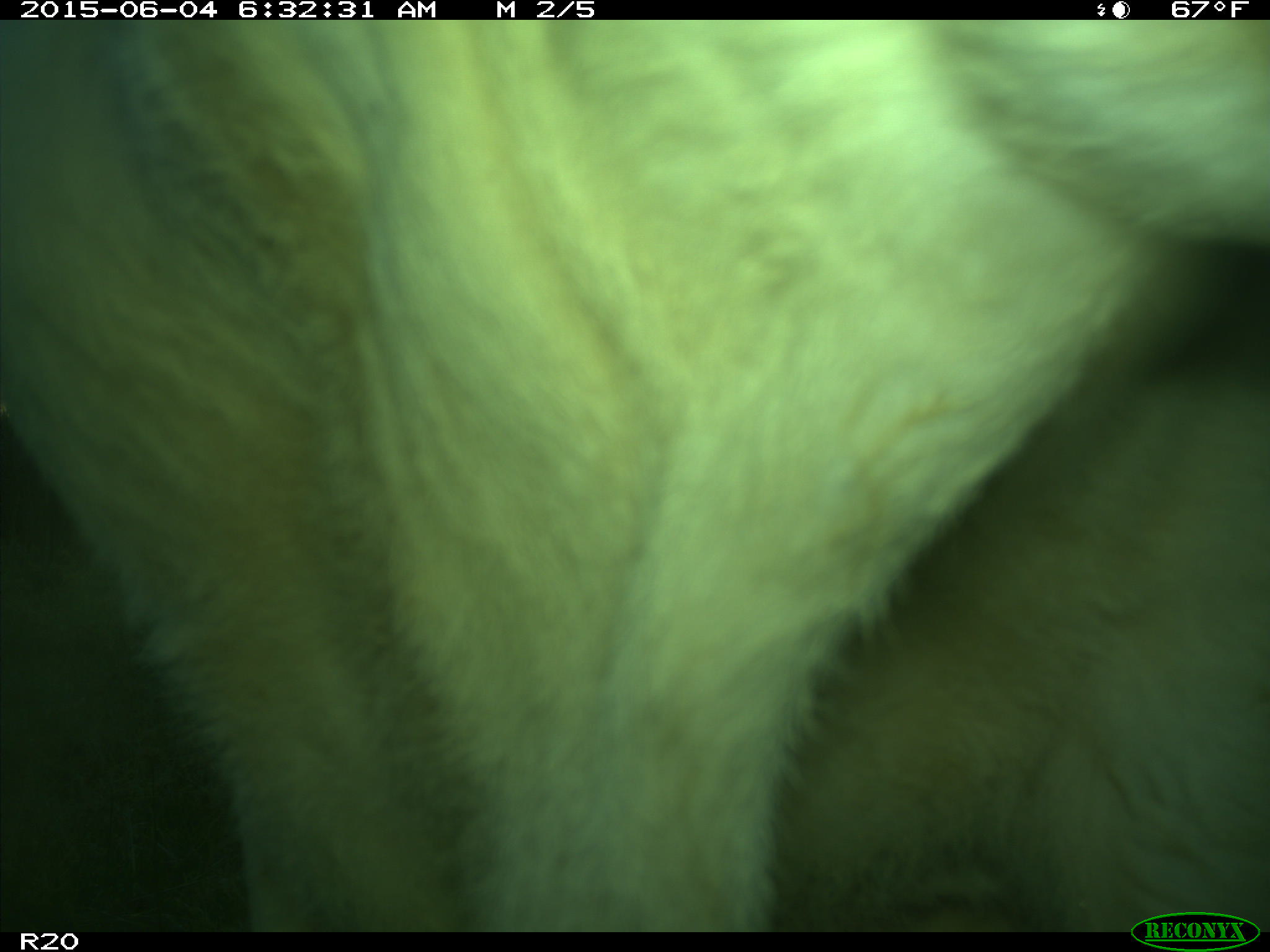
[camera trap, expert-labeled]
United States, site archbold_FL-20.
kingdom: Animalia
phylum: Chordata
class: Mammalia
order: Artiodactyla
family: Bovidae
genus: Bos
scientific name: Bos taurus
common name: domestic cow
Bos taurus (domestic cow).